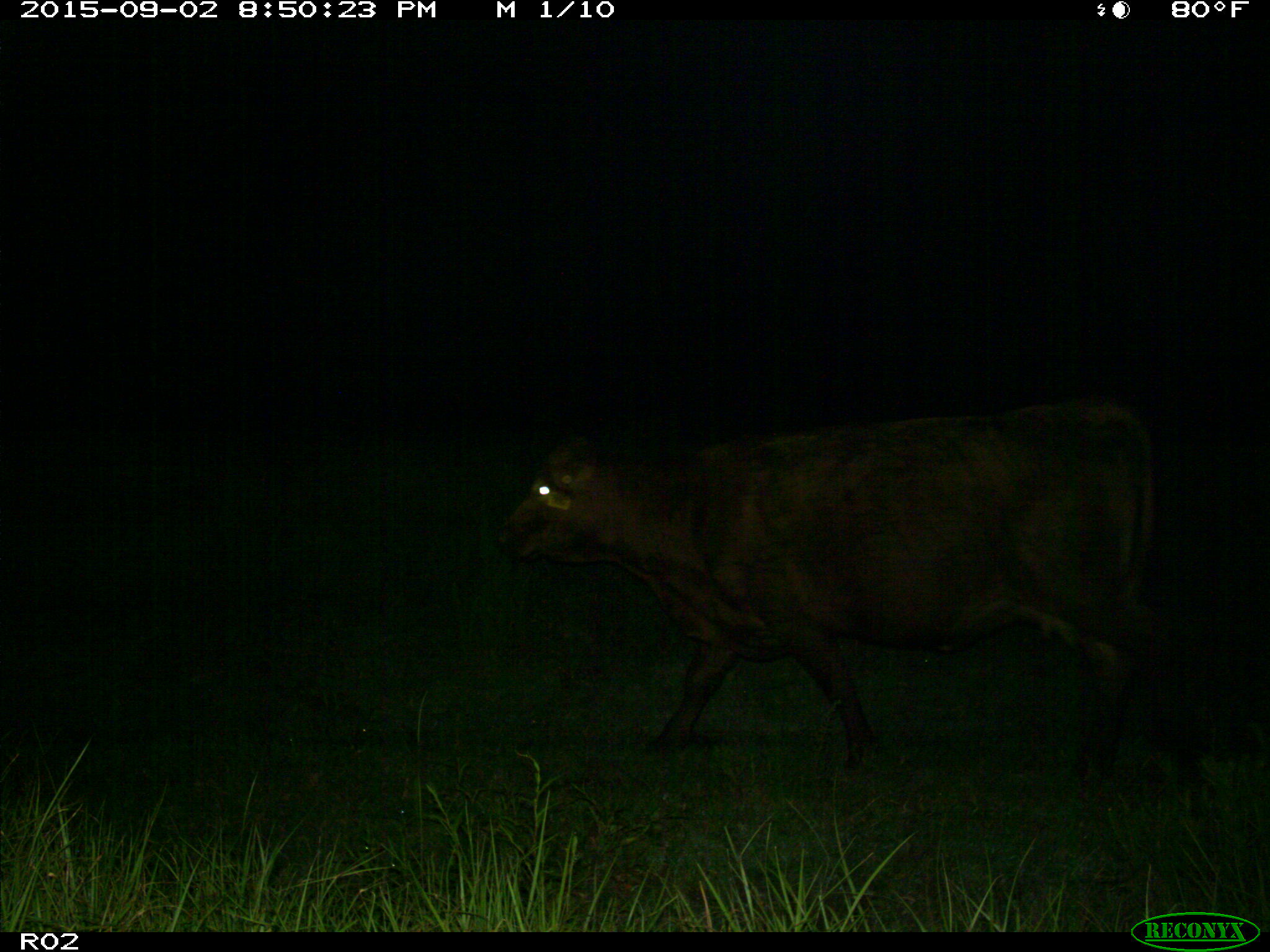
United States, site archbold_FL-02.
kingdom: Animalia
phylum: Chordata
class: Mammalia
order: Artiodactyla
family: Bovidae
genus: Bos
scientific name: Bos taurus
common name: domestic cow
Bos taurus (domestic cow).